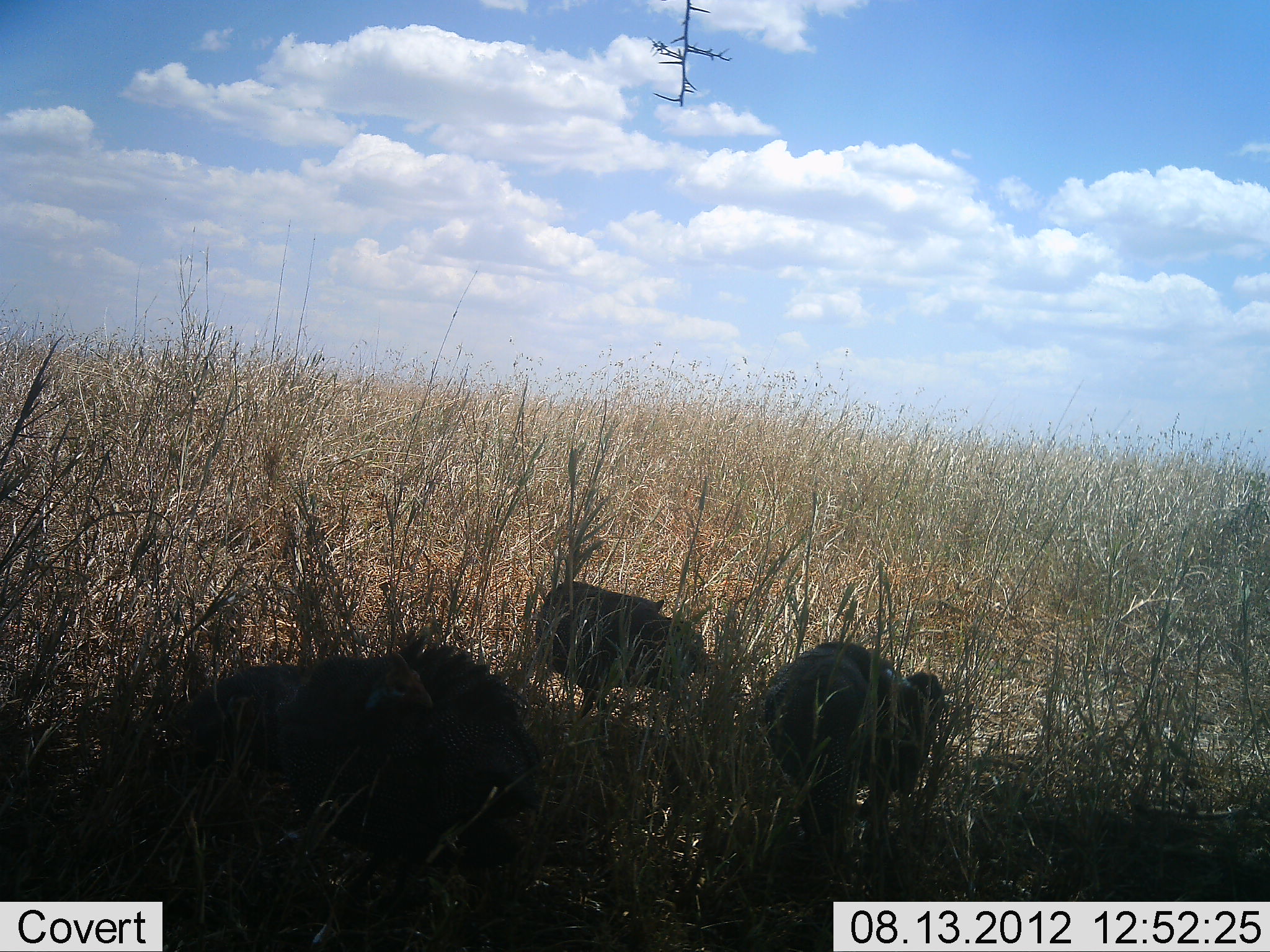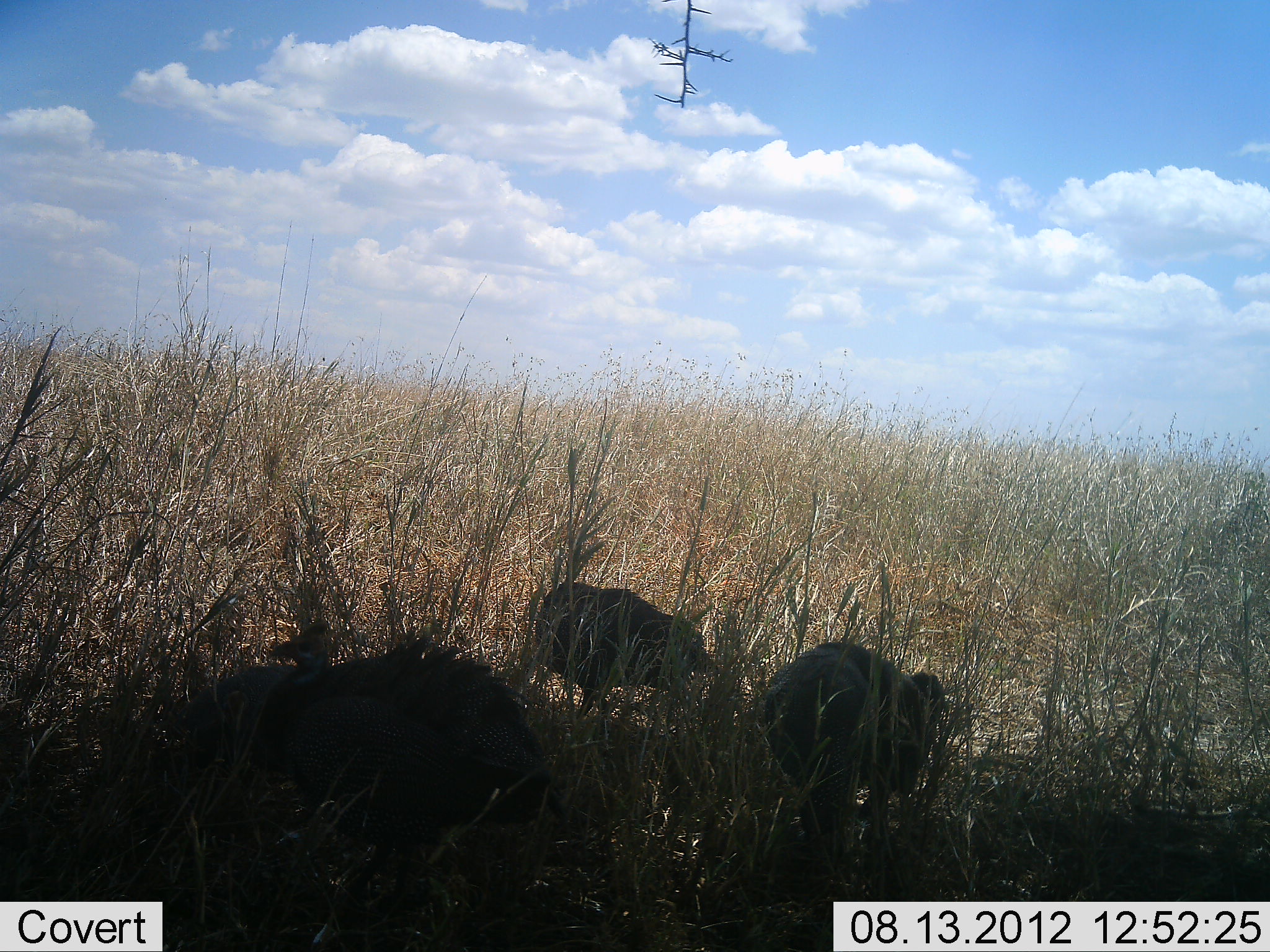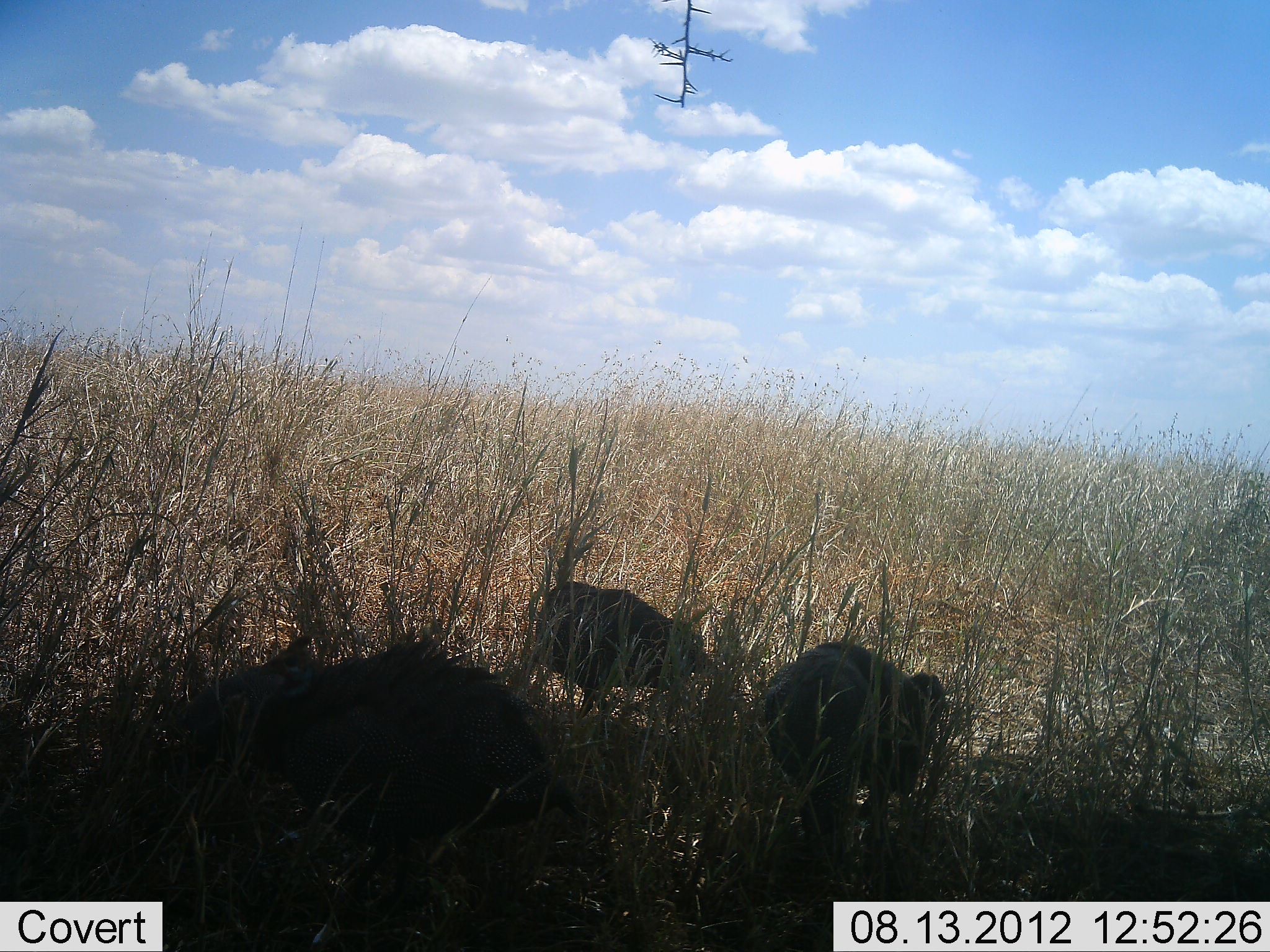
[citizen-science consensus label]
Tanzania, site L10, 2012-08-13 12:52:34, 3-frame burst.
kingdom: Animalia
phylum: Chordata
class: Aves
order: Galliformes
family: Numididae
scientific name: Numididae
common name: guinea fowl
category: guineafowl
Guineafowl (guinea fowl) (Numididae), count 3. Behavior (volunteer vote fractions): standing 91%, resting 0%, moving 0%, interacting 0%. Young present (vote fraction): 0%. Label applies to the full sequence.